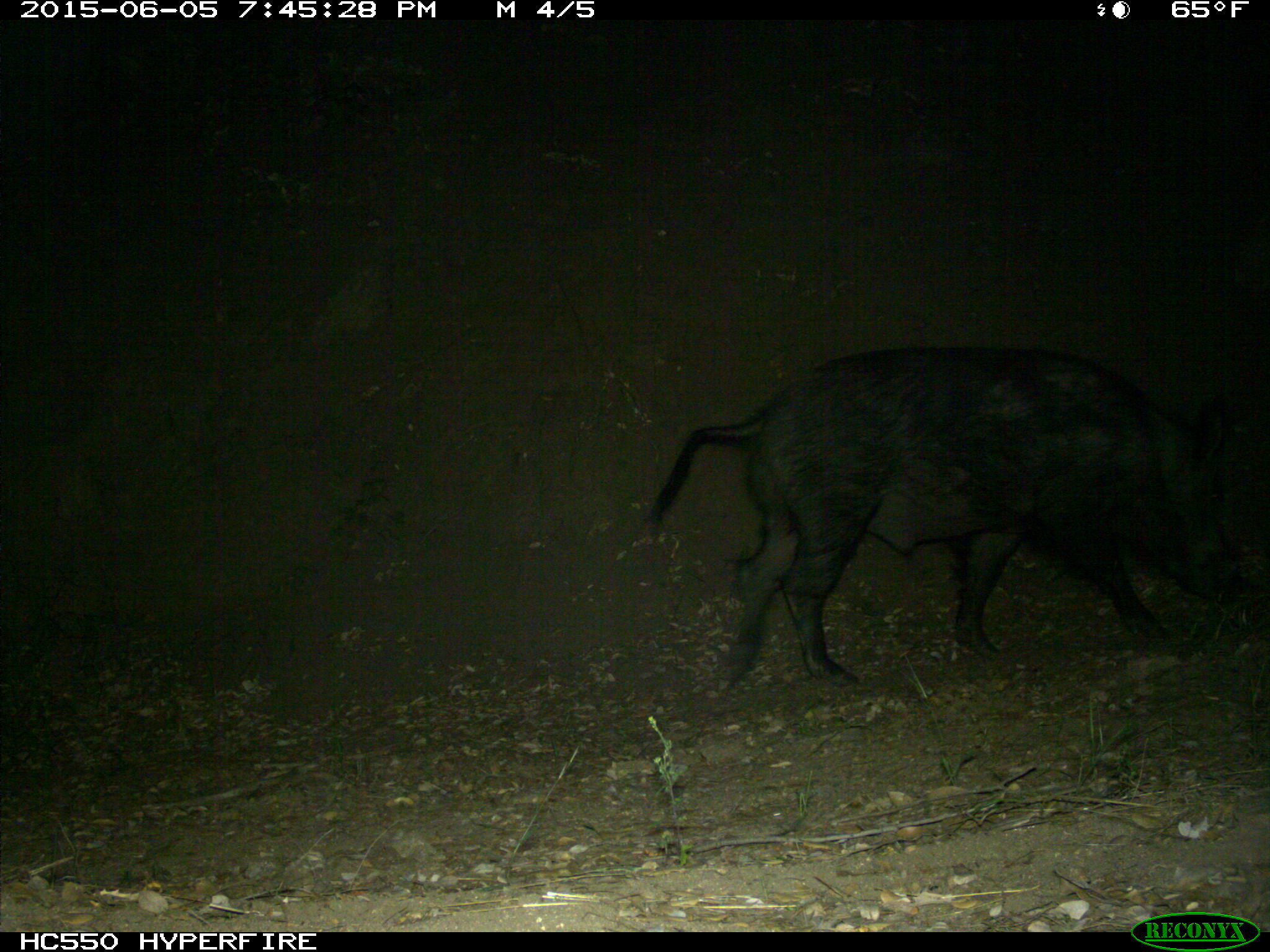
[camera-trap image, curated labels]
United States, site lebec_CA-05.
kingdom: Animalia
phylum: Chordata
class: Mammalia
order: Artiodactyla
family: Suidae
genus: Sus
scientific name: Sus scrofa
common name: wild boar